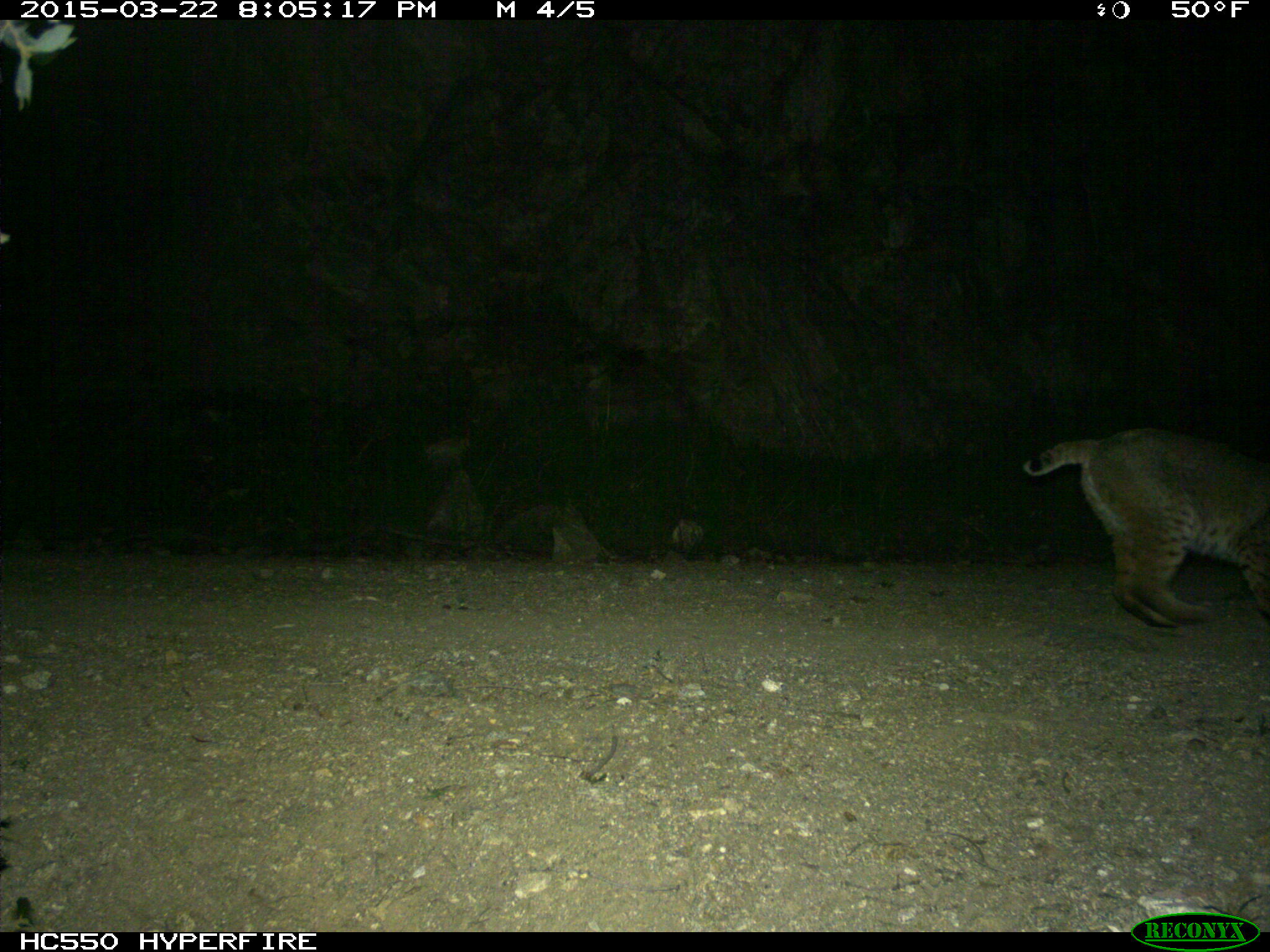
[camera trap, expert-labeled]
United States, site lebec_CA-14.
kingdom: Animalia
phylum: Chordata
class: Mammalia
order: Carnivora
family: Felidae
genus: Lynx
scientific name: Lynx rufus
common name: bobcat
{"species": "Lynx rufus (bobcat)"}